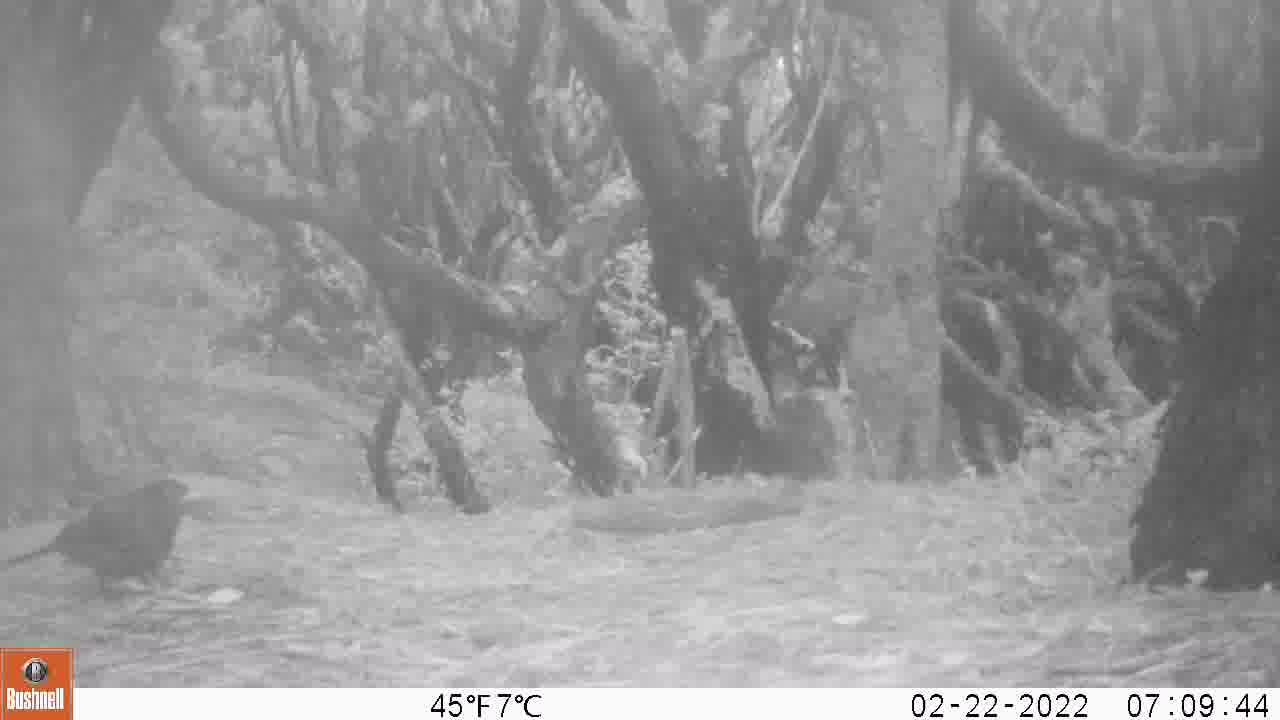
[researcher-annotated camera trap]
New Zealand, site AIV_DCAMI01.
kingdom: Animalia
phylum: Chordata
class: Aves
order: Passeriformes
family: Turdidae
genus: Turdus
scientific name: Turdus merula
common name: eurasian blackbird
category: blackbird